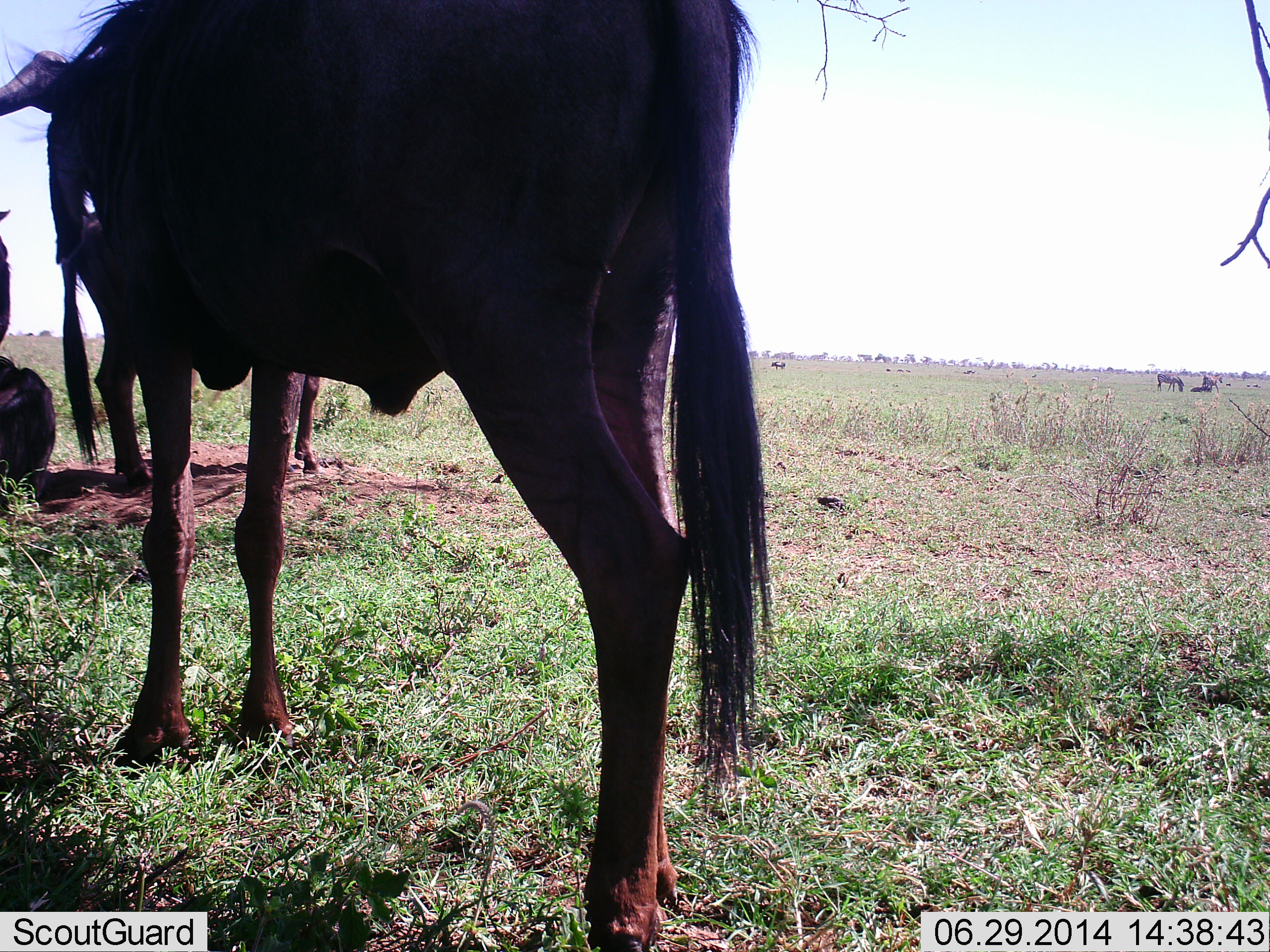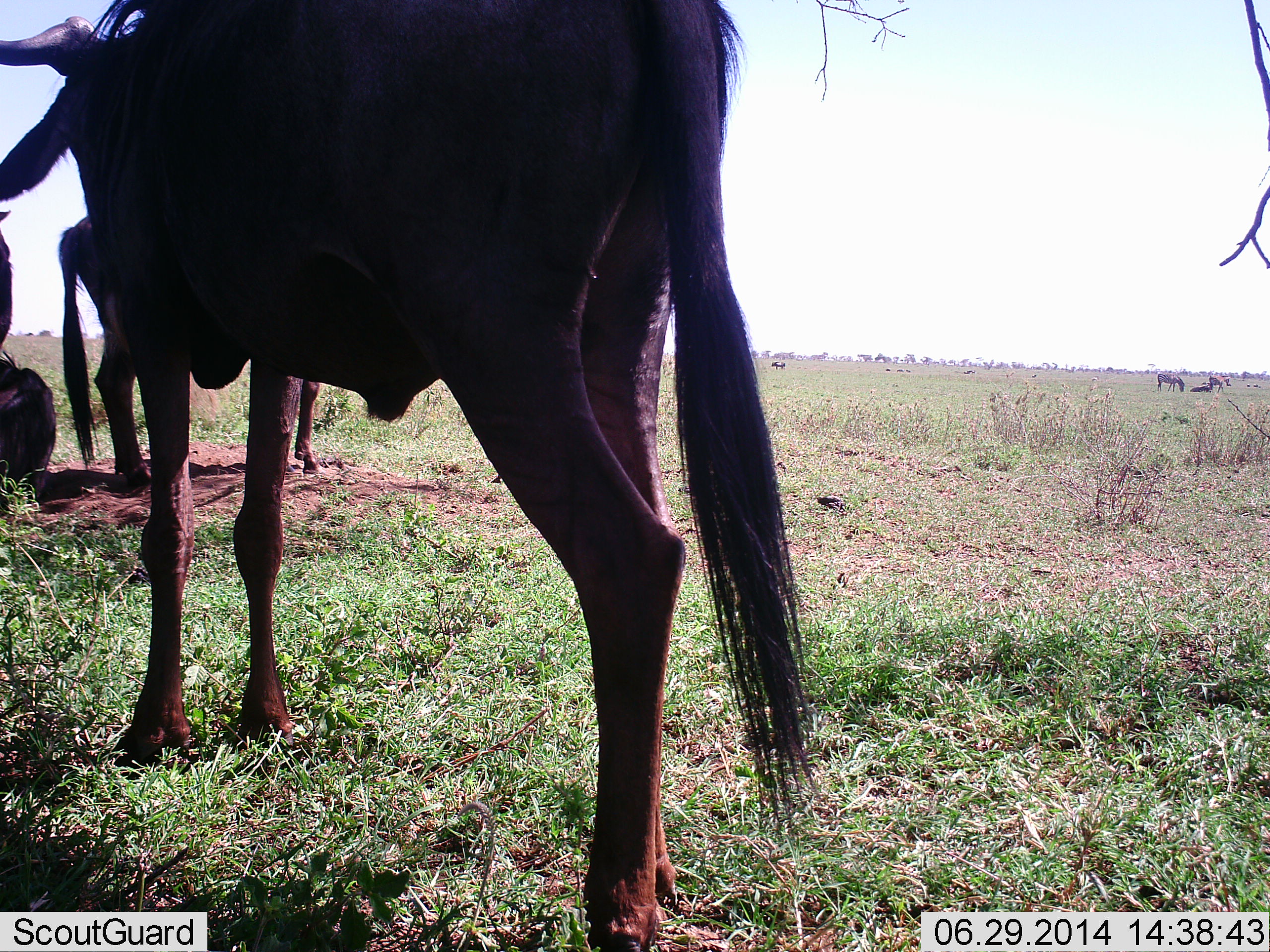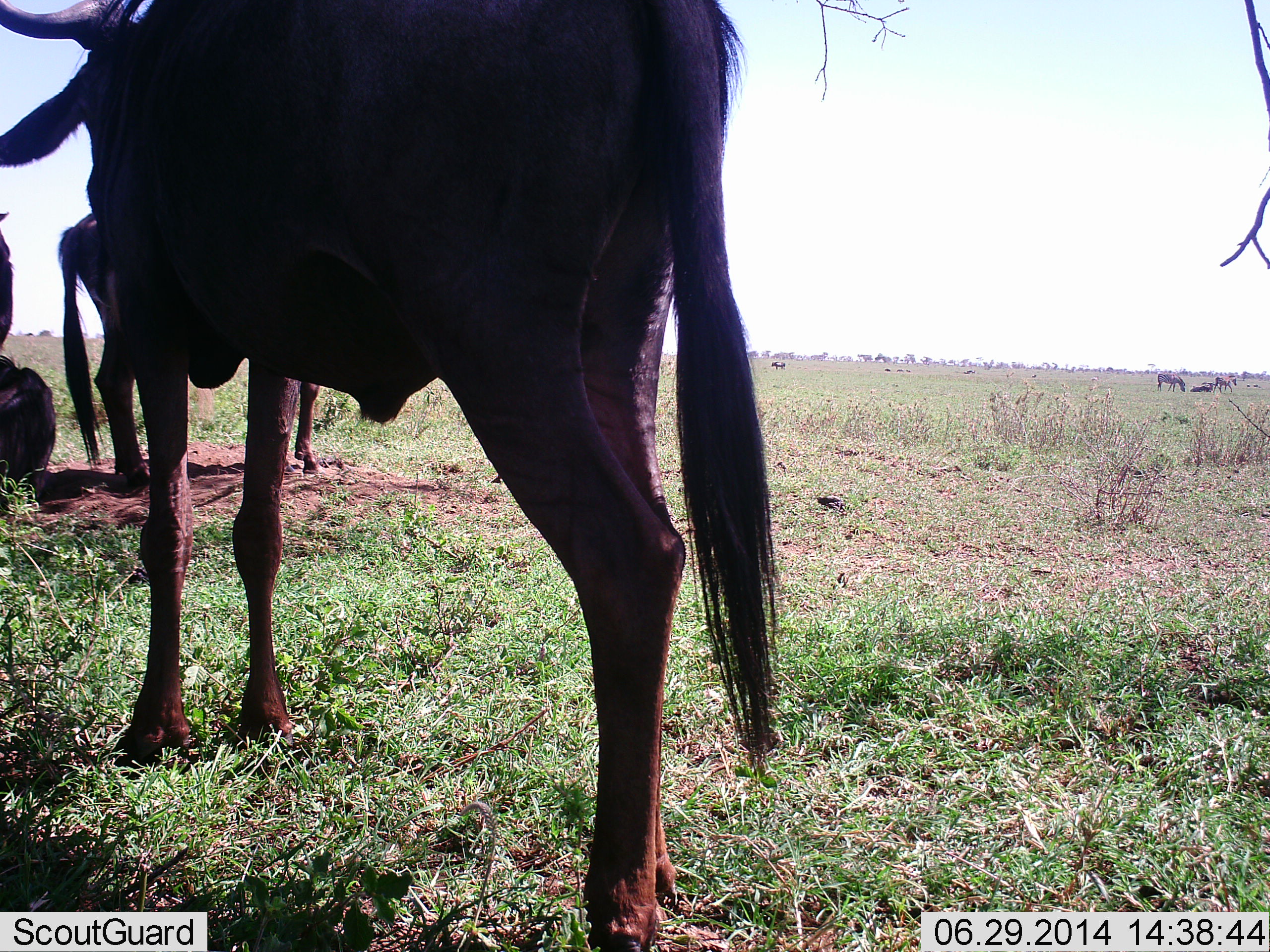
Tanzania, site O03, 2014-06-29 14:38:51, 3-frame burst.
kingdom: Animalia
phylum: Chordata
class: Mammalia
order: Artiodactyla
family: Bovidae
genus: Connochaetes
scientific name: Connochaetes taurinus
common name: blue wildebeest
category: wildebeest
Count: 3.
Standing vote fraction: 100%.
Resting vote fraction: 45%.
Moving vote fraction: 0%.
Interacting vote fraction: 0%.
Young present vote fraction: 0%.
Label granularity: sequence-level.